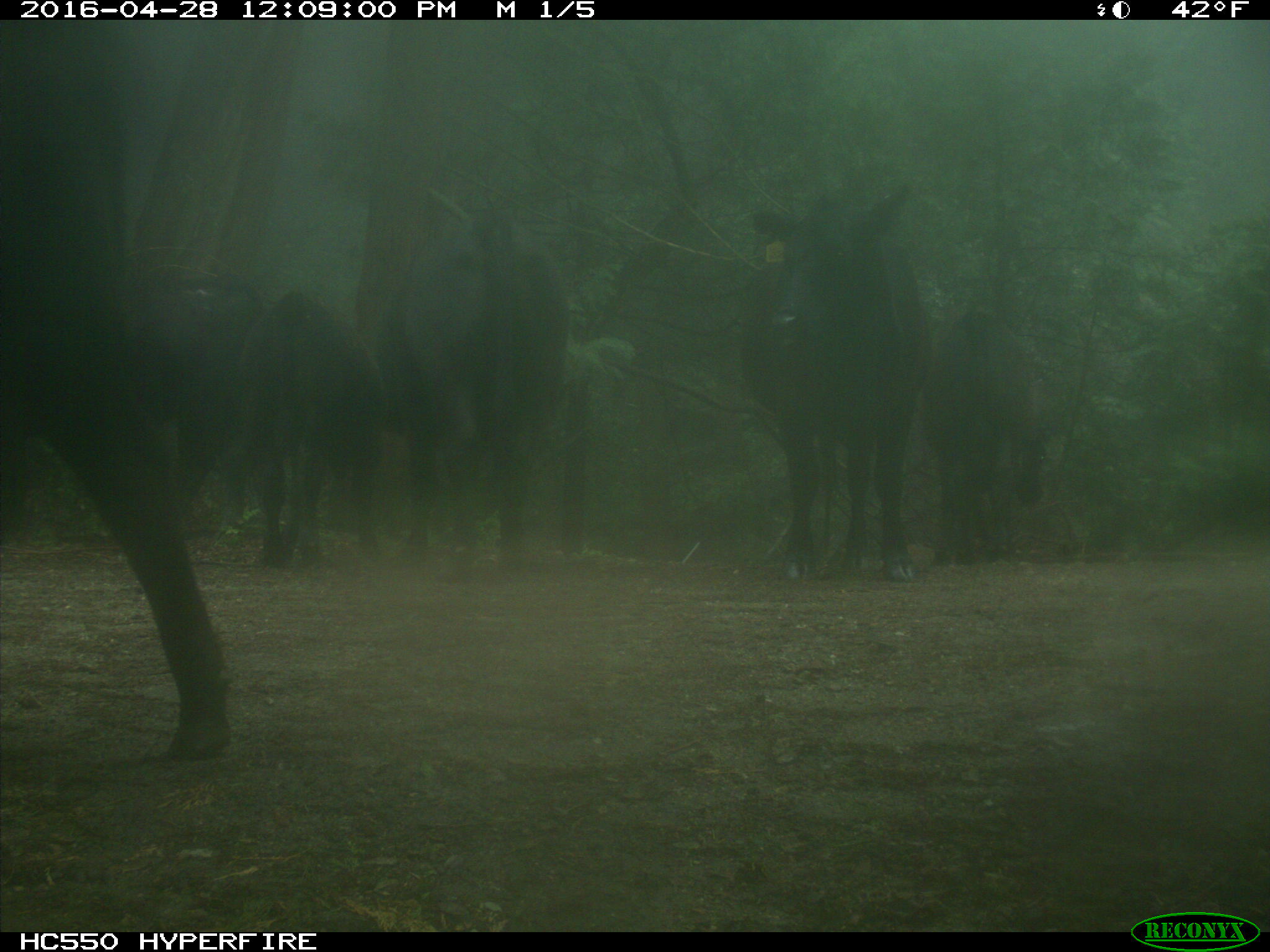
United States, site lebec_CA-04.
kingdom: Animalia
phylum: Chordata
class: Mammalia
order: Artiodactyla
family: Bovidae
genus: Bos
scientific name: Bos taurus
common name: domestic cow